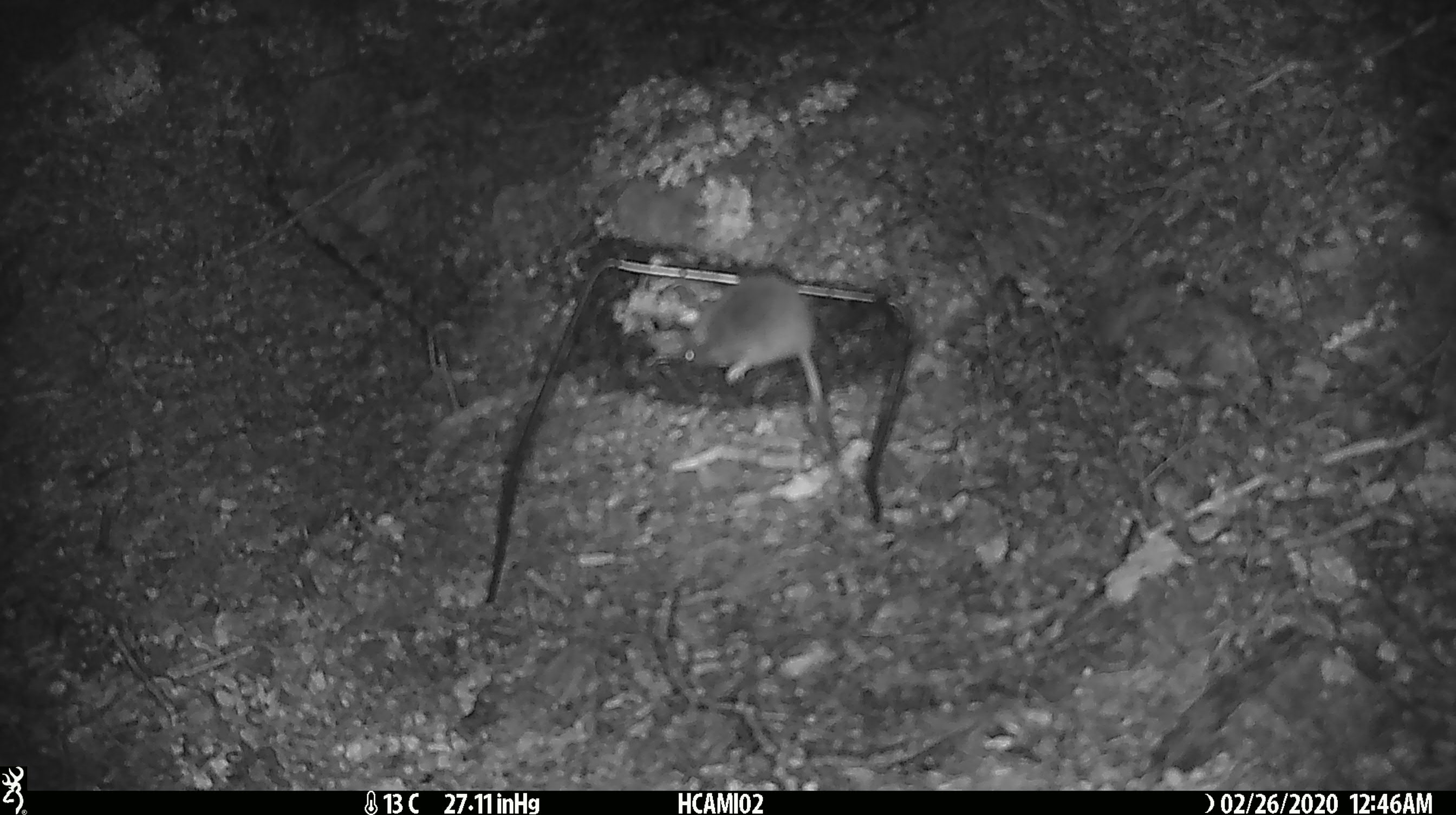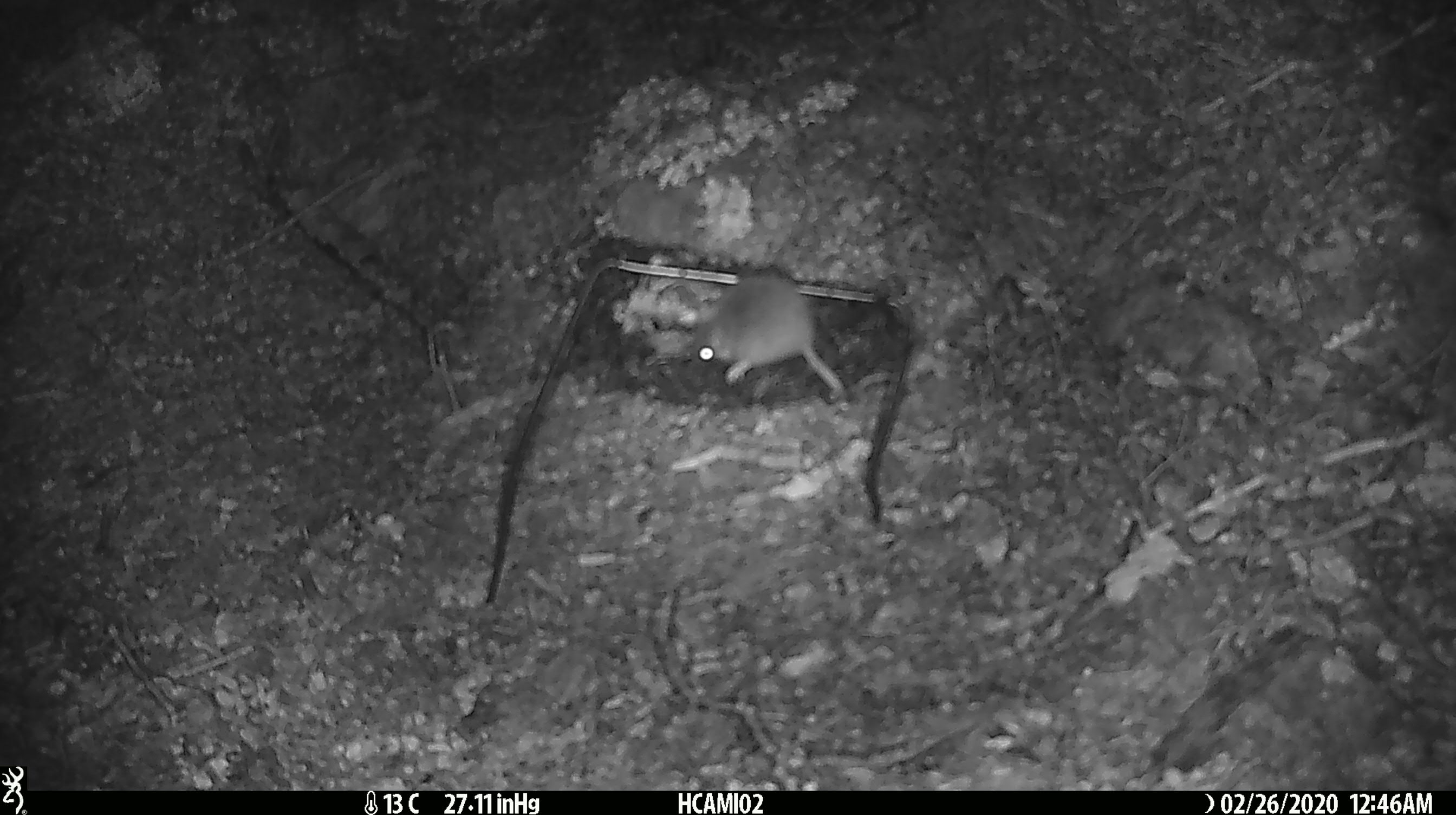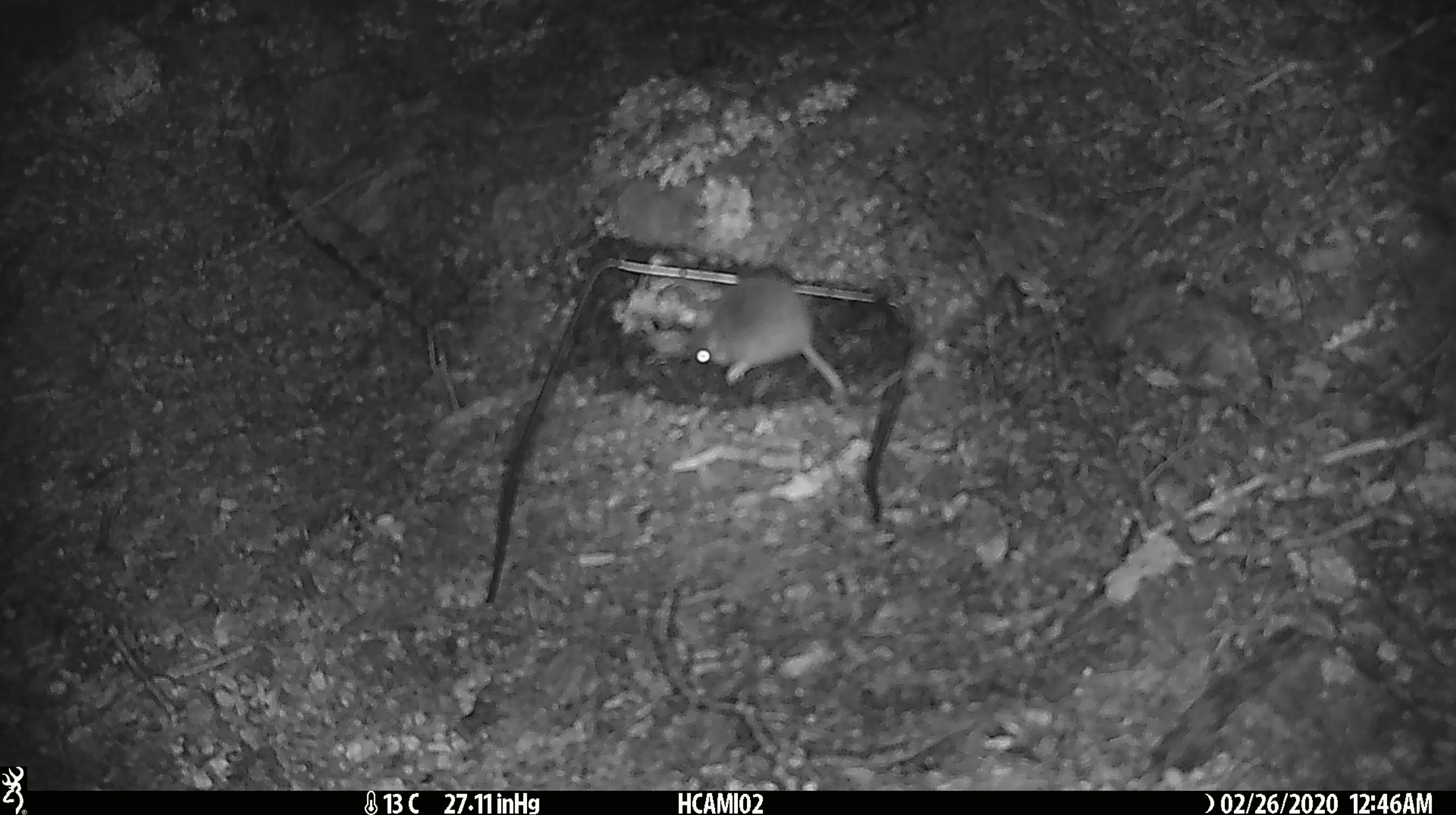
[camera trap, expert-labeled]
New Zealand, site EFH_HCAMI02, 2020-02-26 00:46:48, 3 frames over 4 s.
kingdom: Animalia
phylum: Chordata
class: Mammalia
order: Rodentia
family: Muridae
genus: Mus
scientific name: Mus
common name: mouse